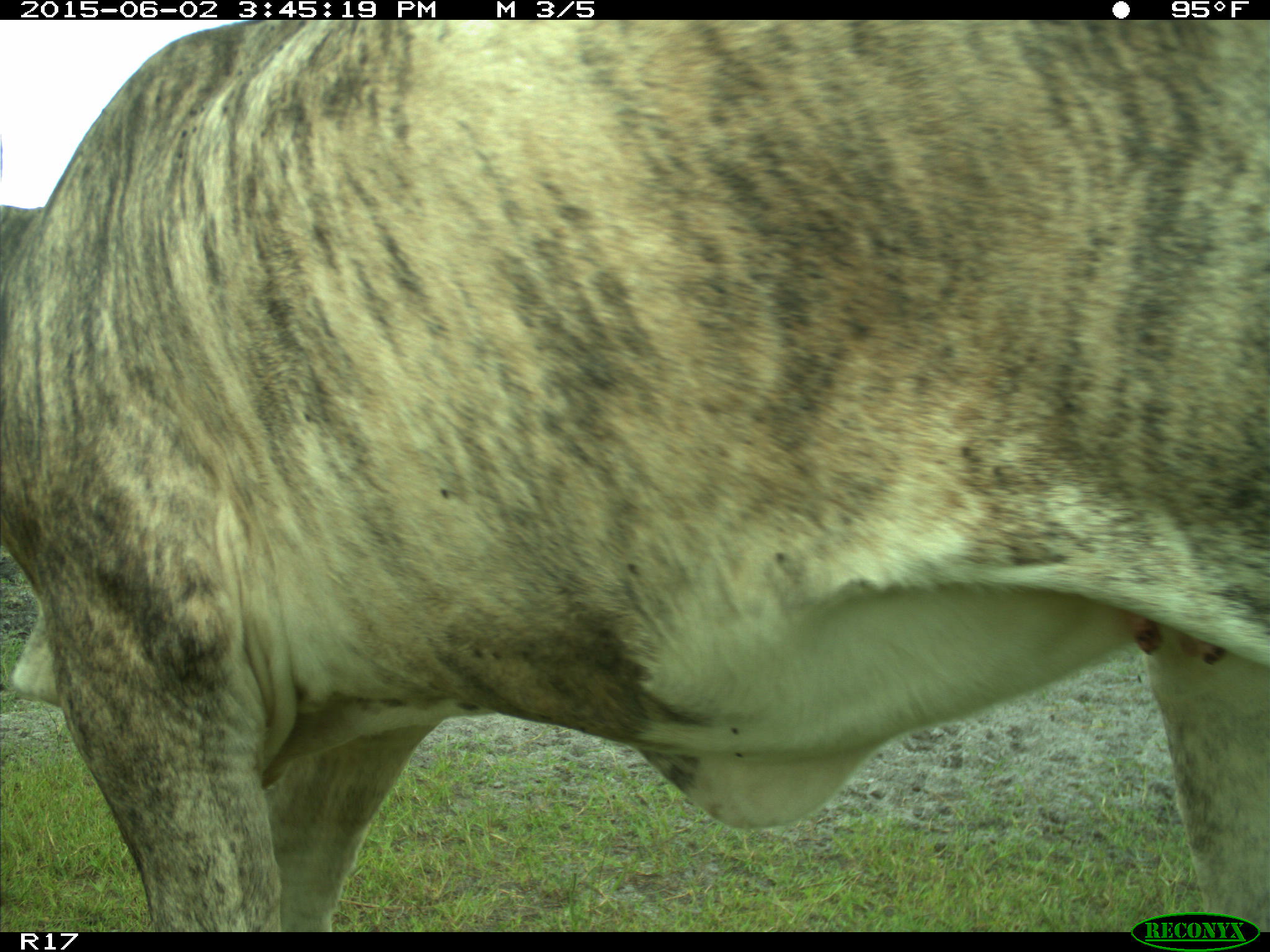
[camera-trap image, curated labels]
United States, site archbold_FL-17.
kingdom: Animalia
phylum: Chordata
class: Mammalia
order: Artiodactyla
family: Bovidae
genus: Bos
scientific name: Bos taurus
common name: domestic cow